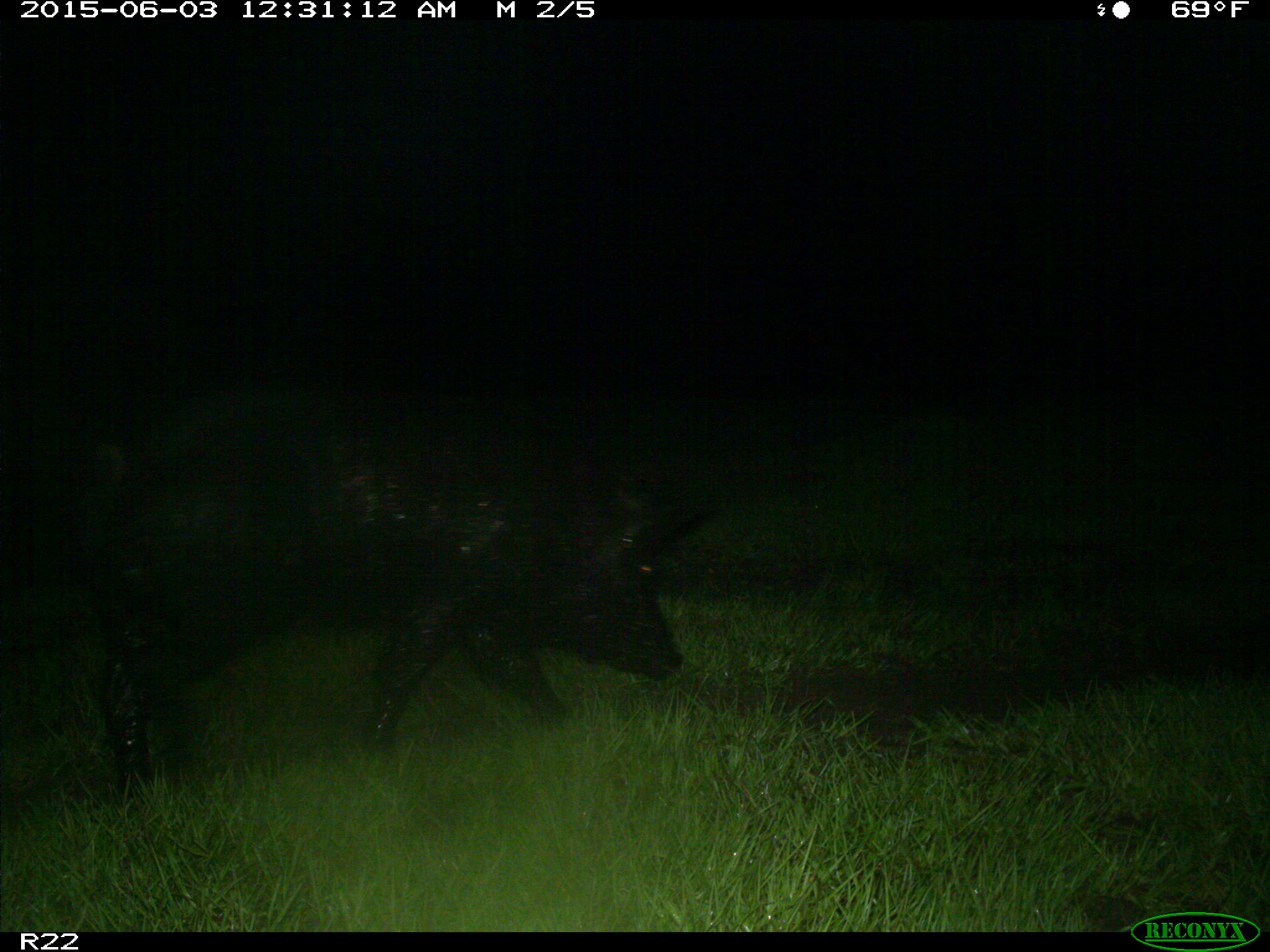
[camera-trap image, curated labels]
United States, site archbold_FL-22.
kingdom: Animalia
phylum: Chordata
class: Mammalia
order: Artiodactyla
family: Bovidae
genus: Bos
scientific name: Bos taurus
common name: domestic cow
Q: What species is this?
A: Bos taurus (domestic cow).